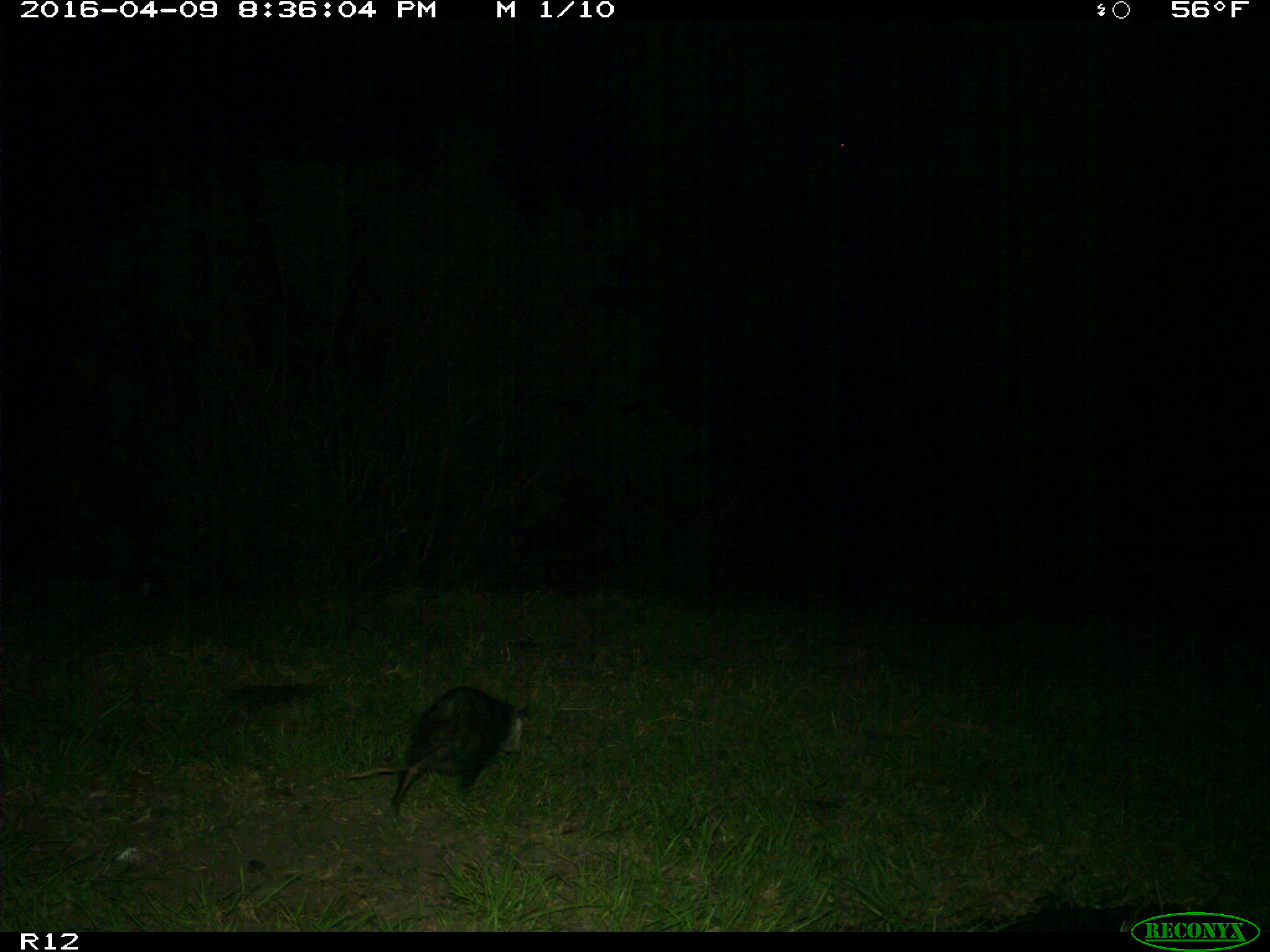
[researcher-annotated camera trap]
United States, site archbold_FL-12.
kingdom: Animalia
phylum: Chordata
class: Mammalia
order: Didelphimorphia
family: Didelphidae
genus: Didelphis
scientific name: Didelphis virginiana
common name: virginia opossum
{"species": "Didelphis virginiana (virginia opossum)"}